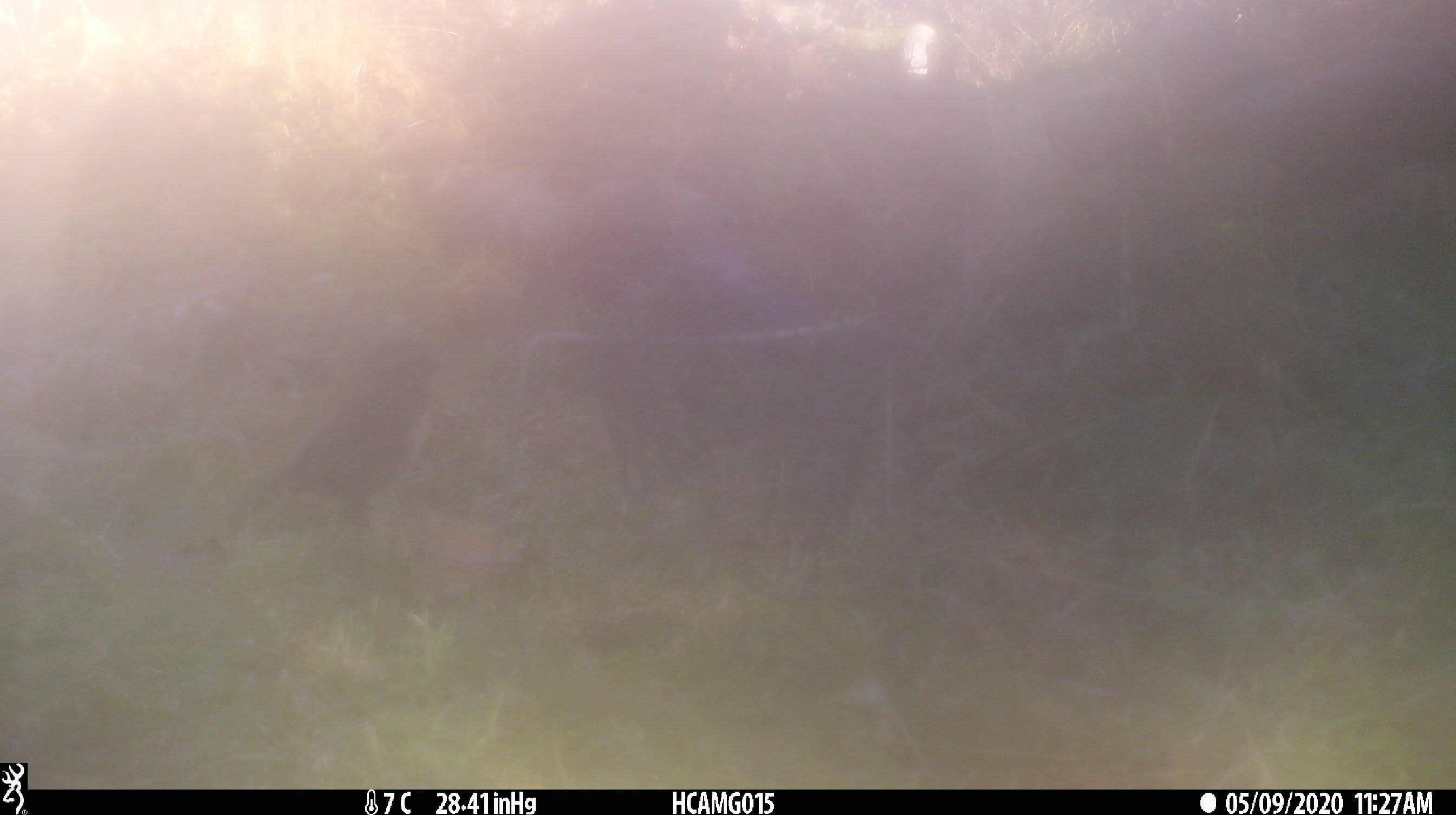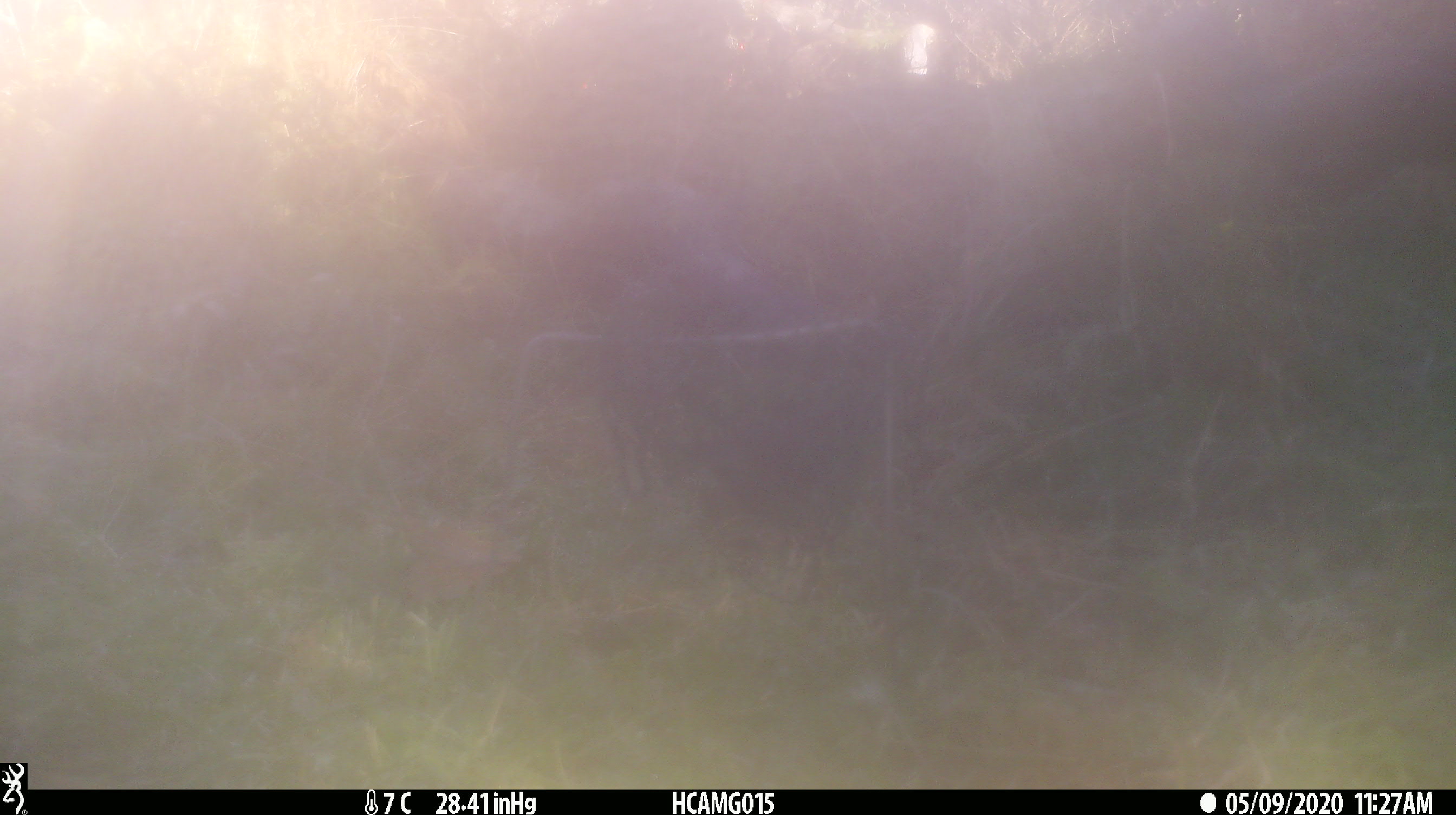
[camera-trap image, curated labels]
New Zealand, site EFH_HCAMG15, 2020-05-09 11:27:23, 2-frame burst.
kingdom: Animalia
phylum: Chordata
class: Aves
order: Passeriformes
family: Petroicidae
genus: Petroica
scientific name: Petroica australis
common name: new zealand robin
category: robin